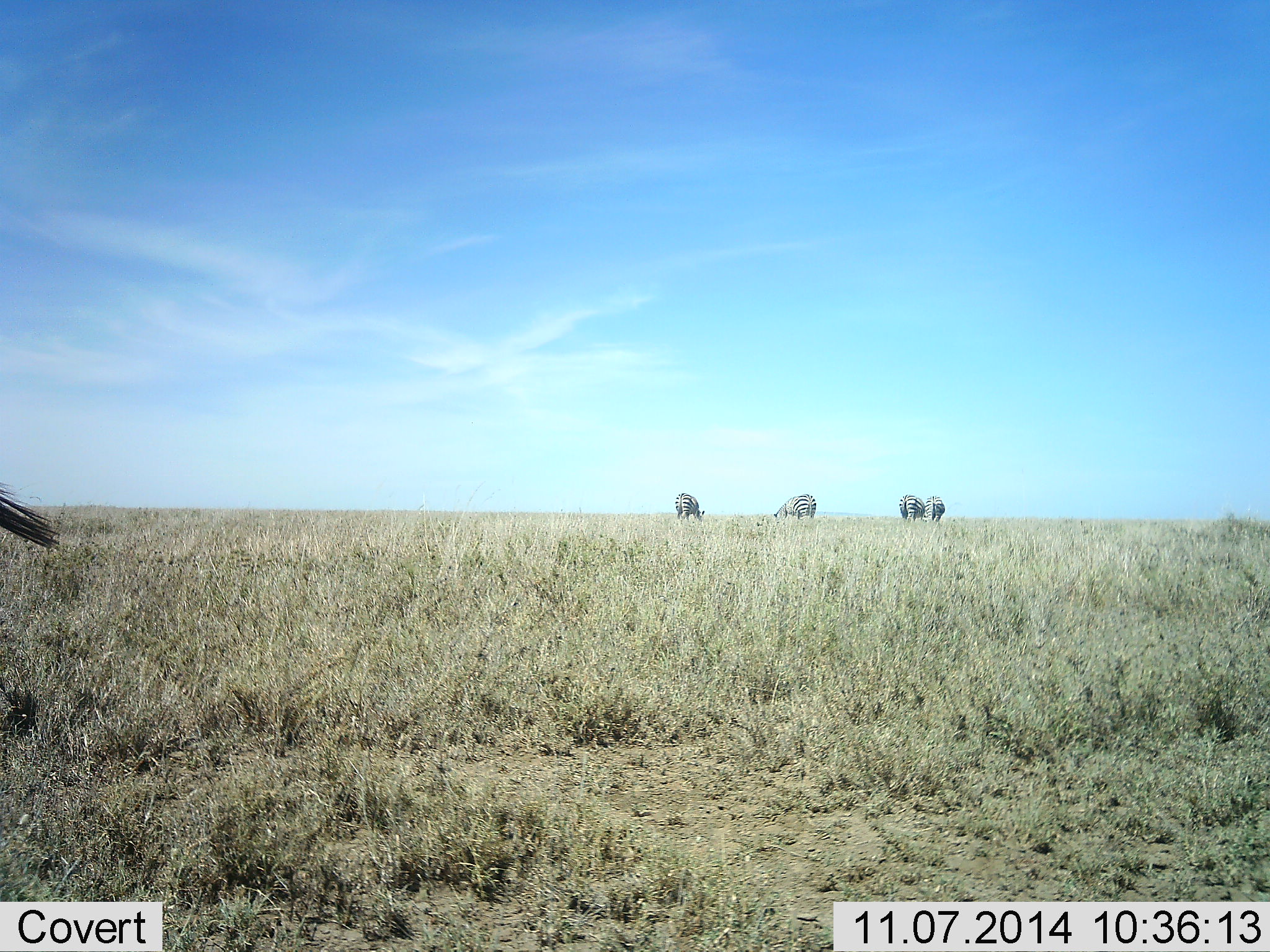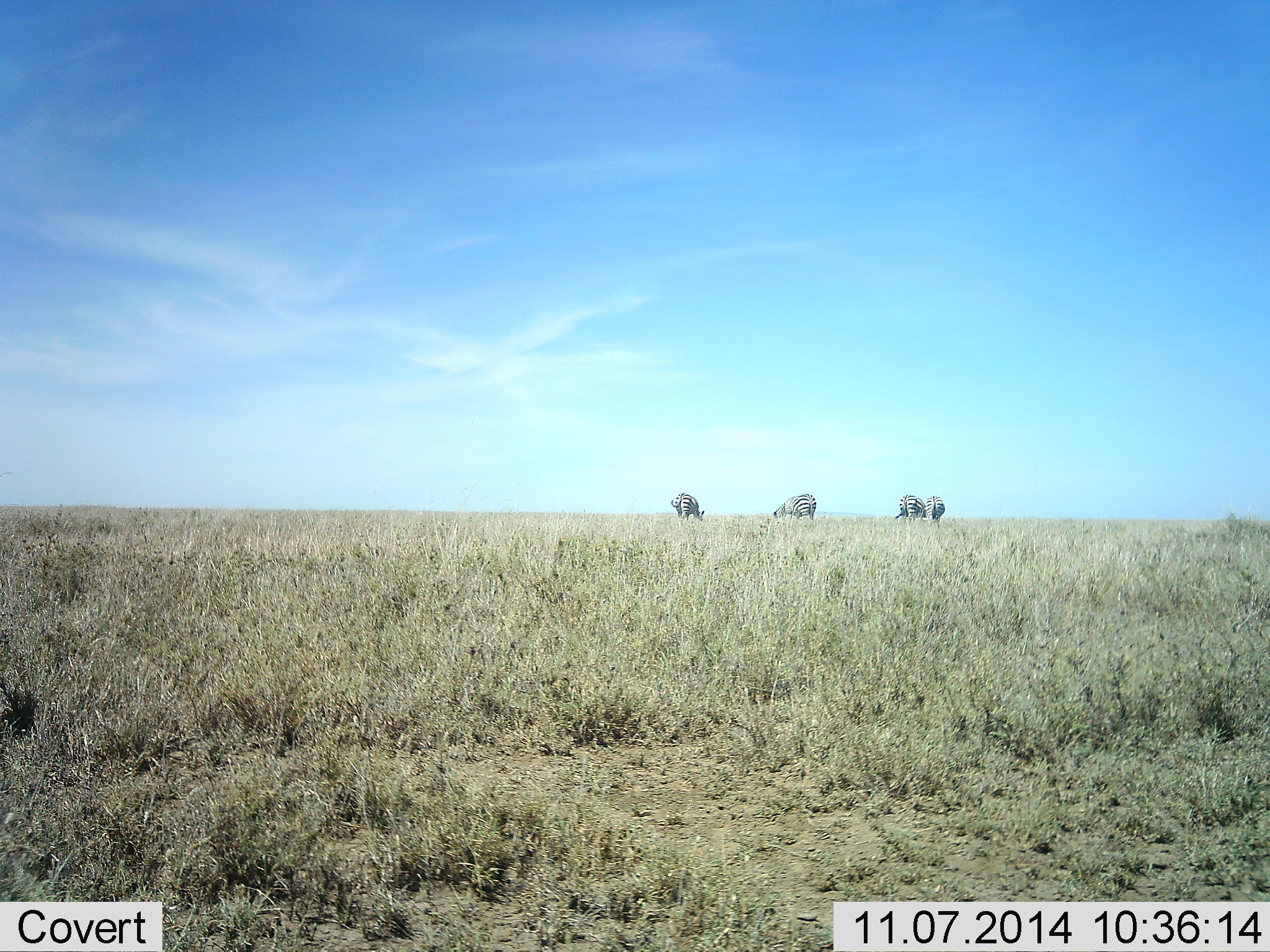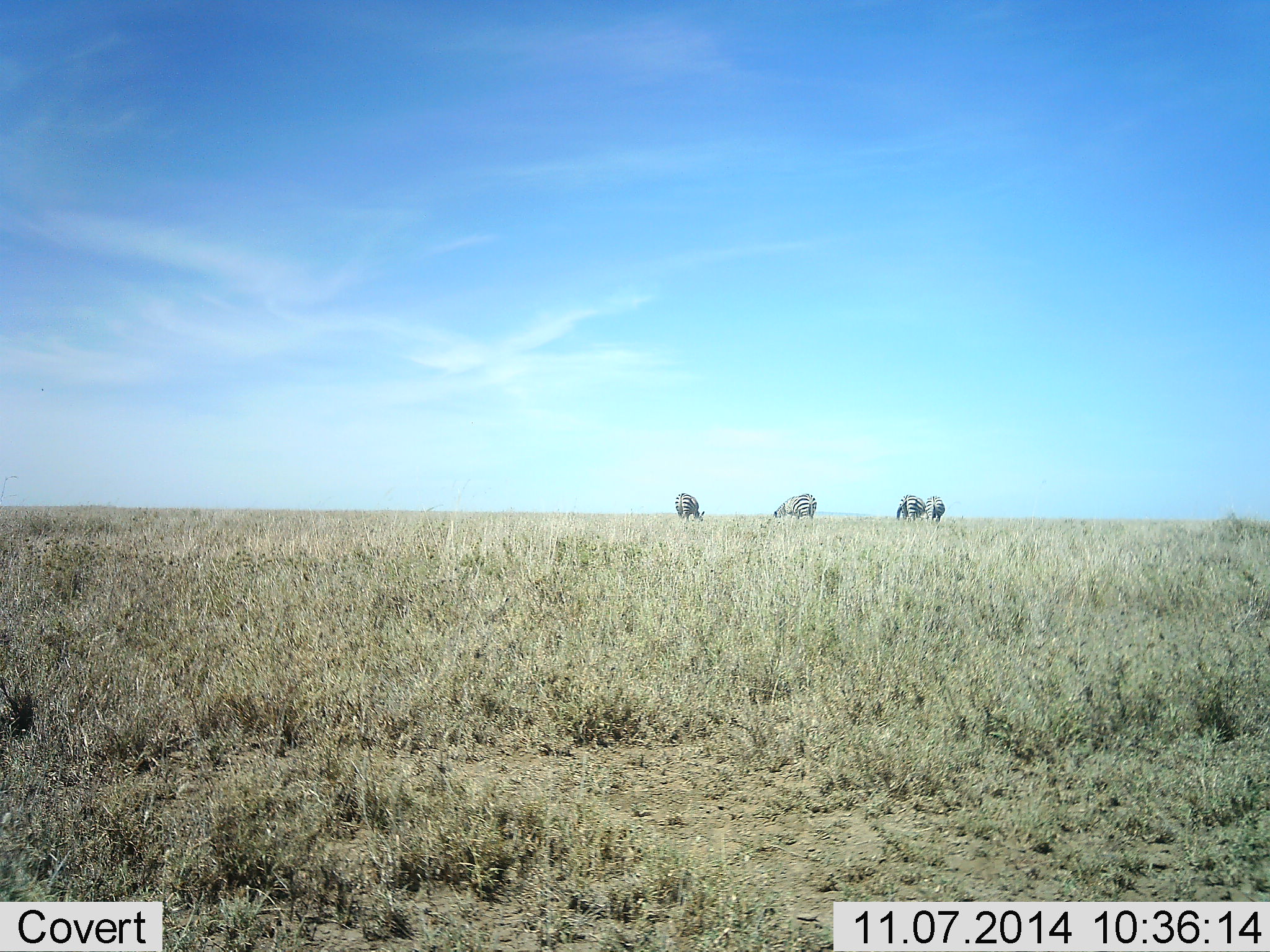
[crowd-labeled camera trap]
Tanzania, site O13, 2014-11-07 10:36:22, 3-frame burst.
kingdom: Animalia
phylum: Chordata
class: Mammalia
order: Perissodactyla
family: Equidae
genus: Equus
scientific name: Equus quagga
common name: plains zebra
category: zebra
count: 5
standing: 30%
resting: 10%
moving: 30%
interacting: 0%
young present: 0%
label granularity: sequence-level